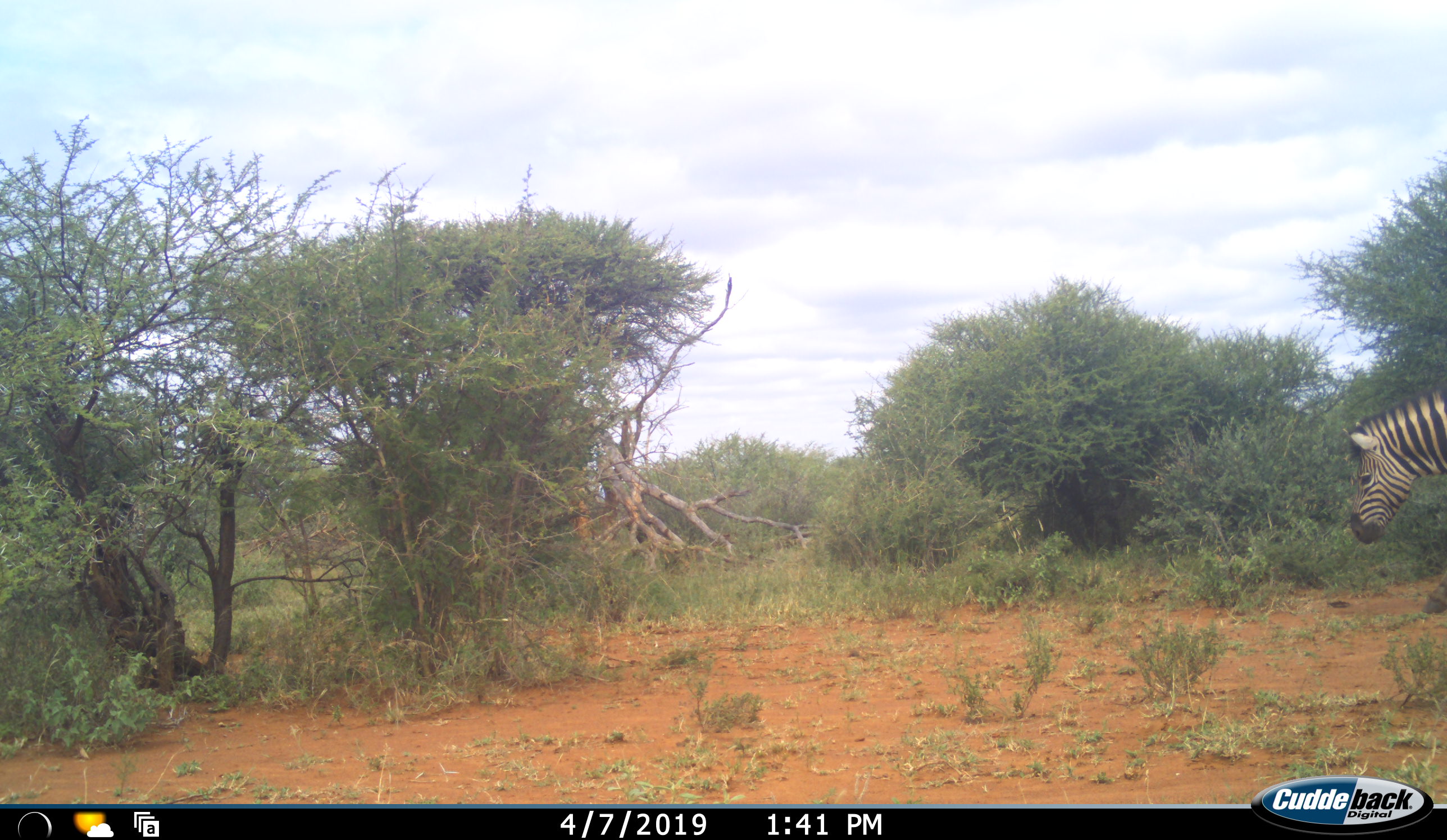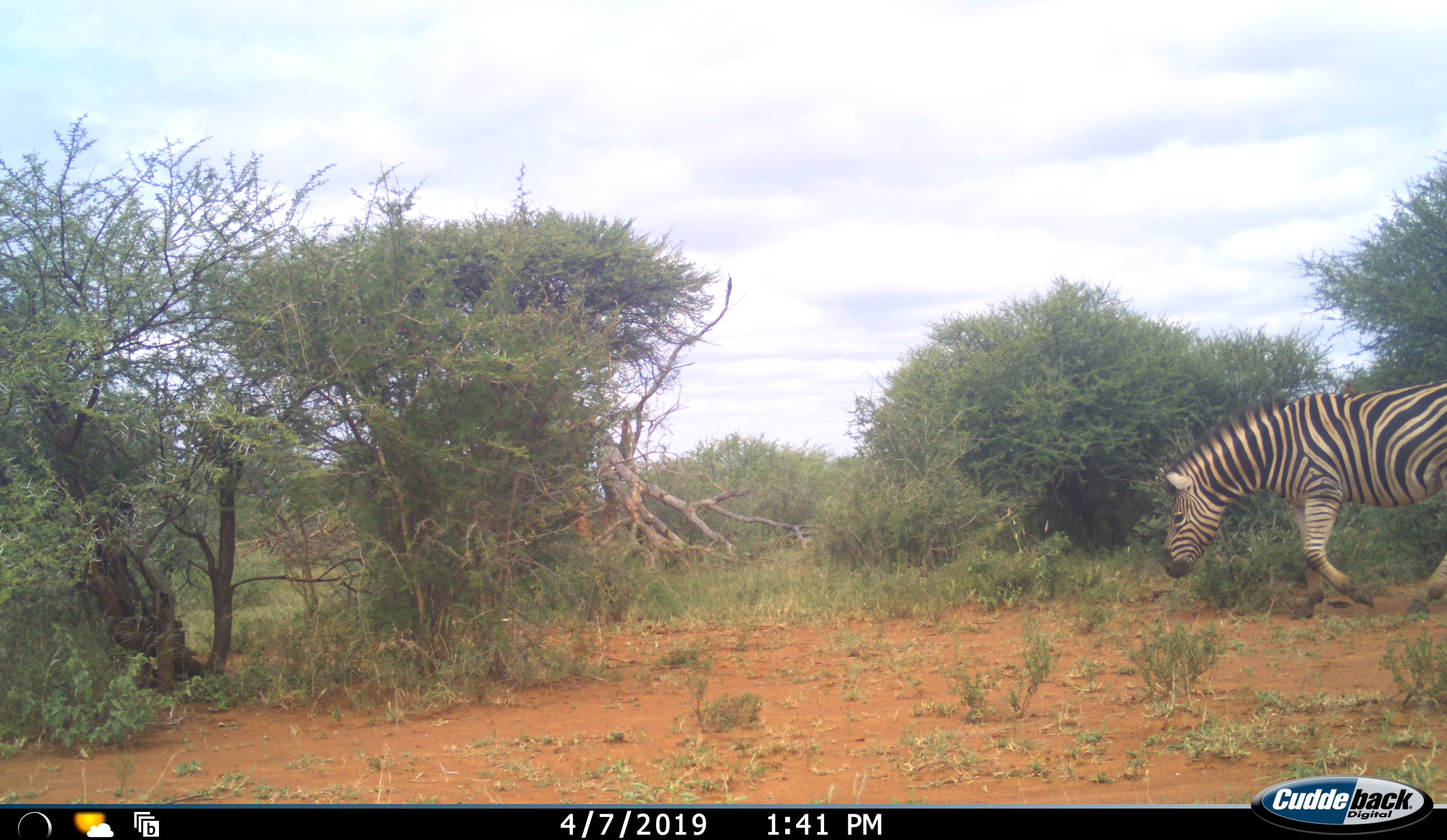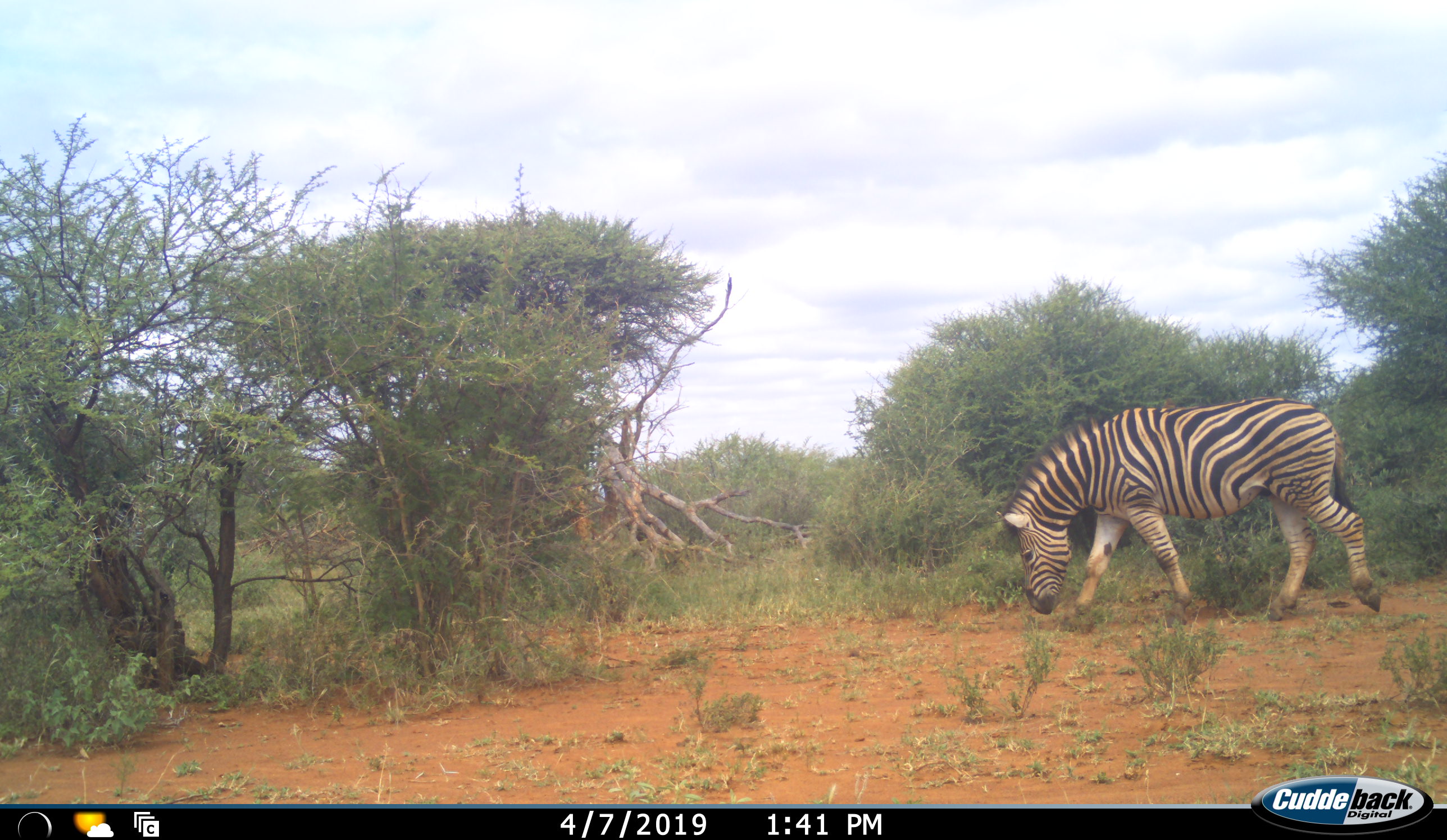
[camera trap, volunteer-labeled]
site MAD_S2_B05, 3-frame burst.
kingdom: Animalia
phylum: Chordata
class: Mammalia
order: Perissodactyla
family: Equidae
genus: Equus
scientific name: Equus quagga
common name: plains zebra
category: zebraplains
Zebraplains (plains zebra) (Equus quagga), count 1. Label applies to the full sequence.